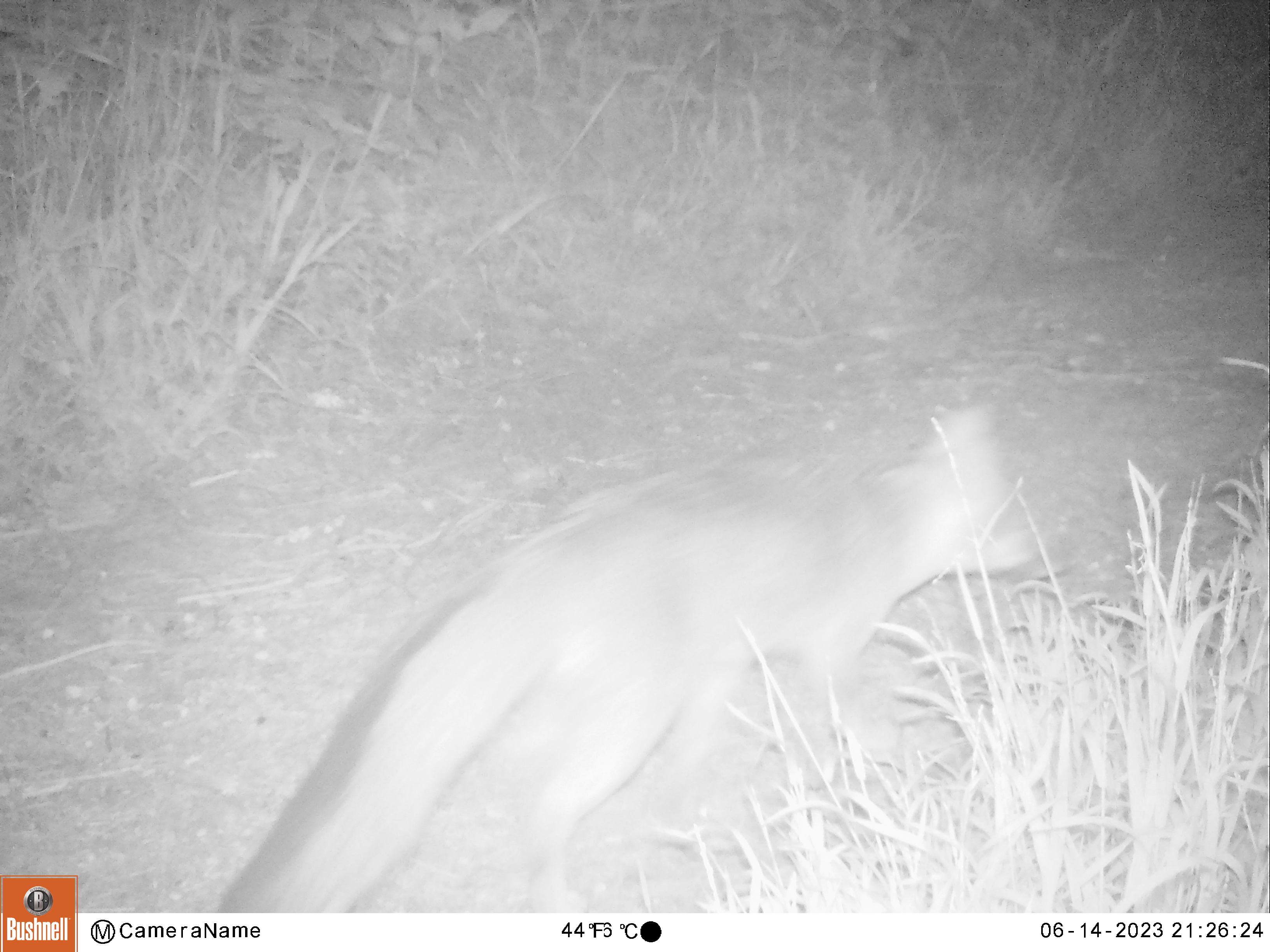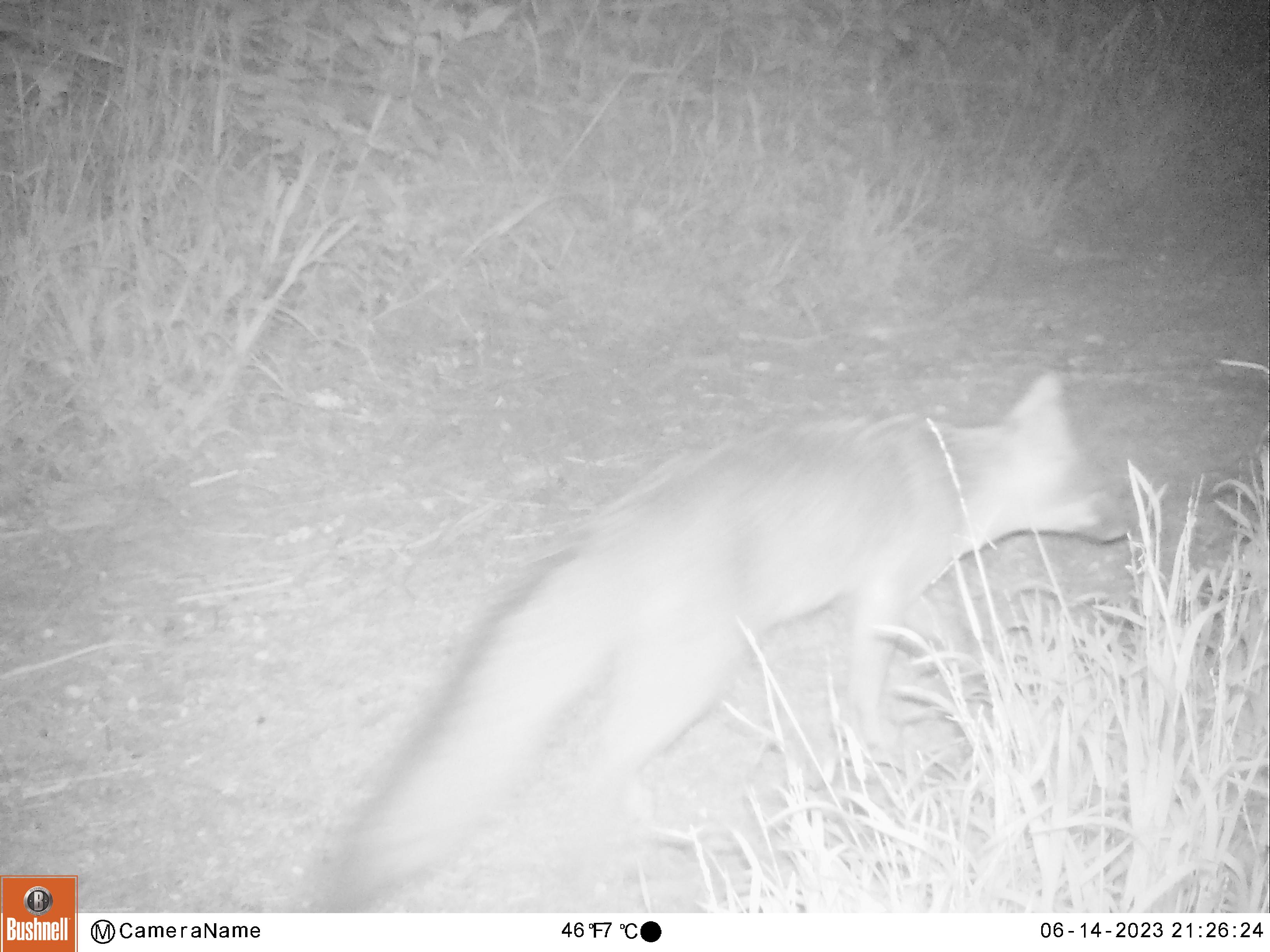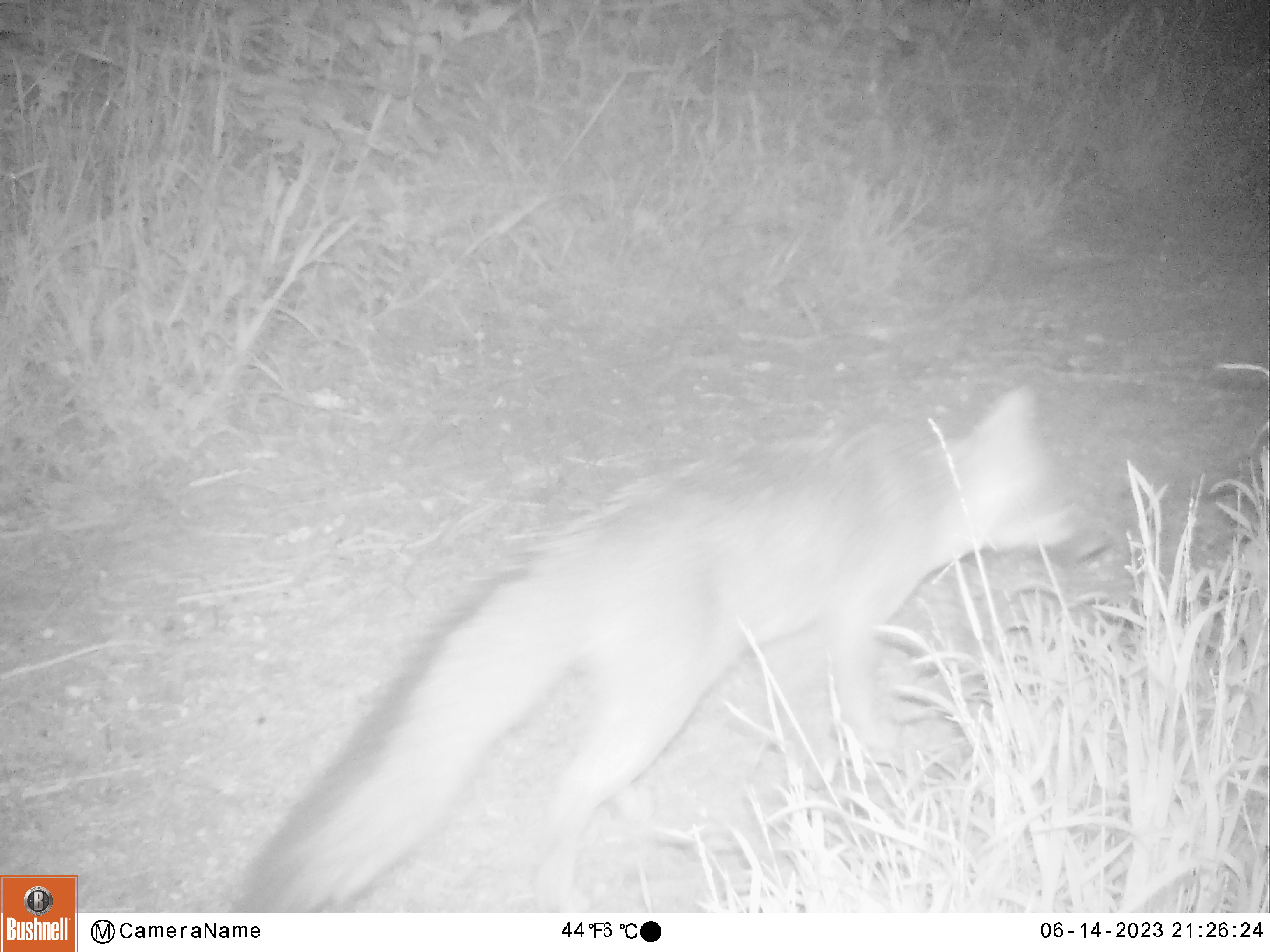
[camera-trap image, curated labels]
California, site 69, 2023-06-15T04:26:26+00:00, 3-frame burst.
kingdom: Animalia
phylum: Chordata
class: Mammalia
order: Carnivora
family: Canidae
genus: Urocyon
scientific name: Urocyon cinereoargenteus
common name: gray fox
Gray fox (Urocyon cinereoargenteus).